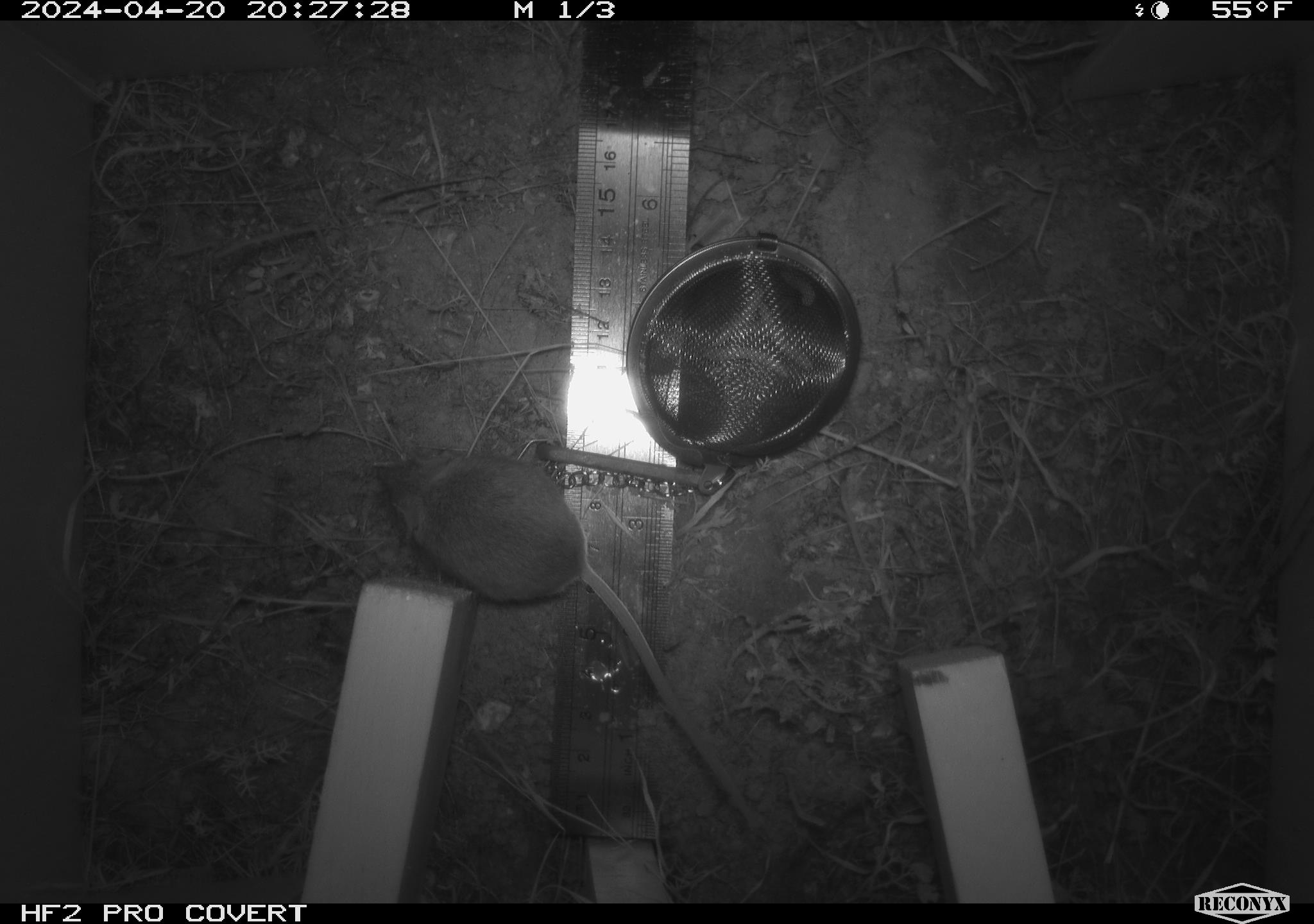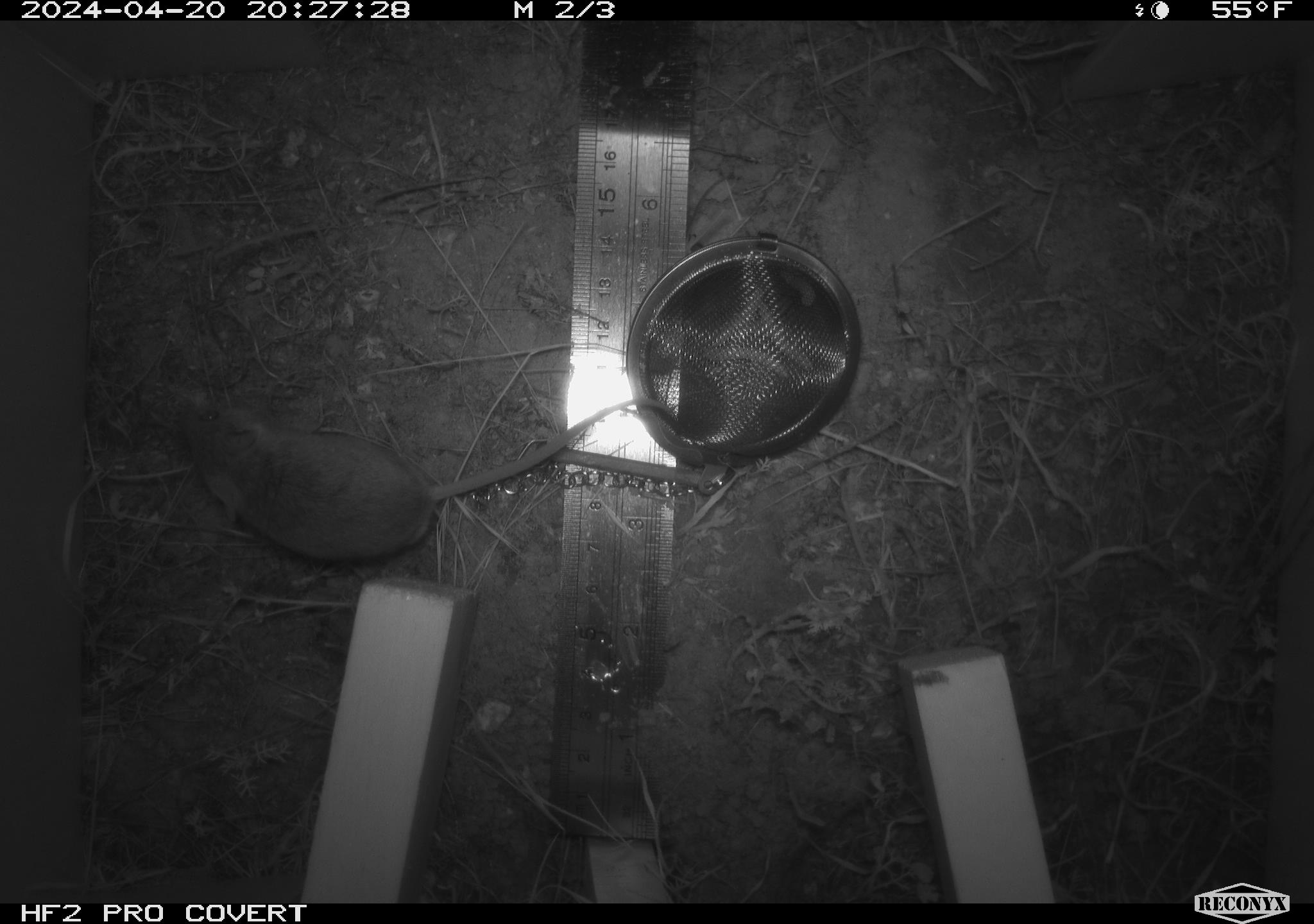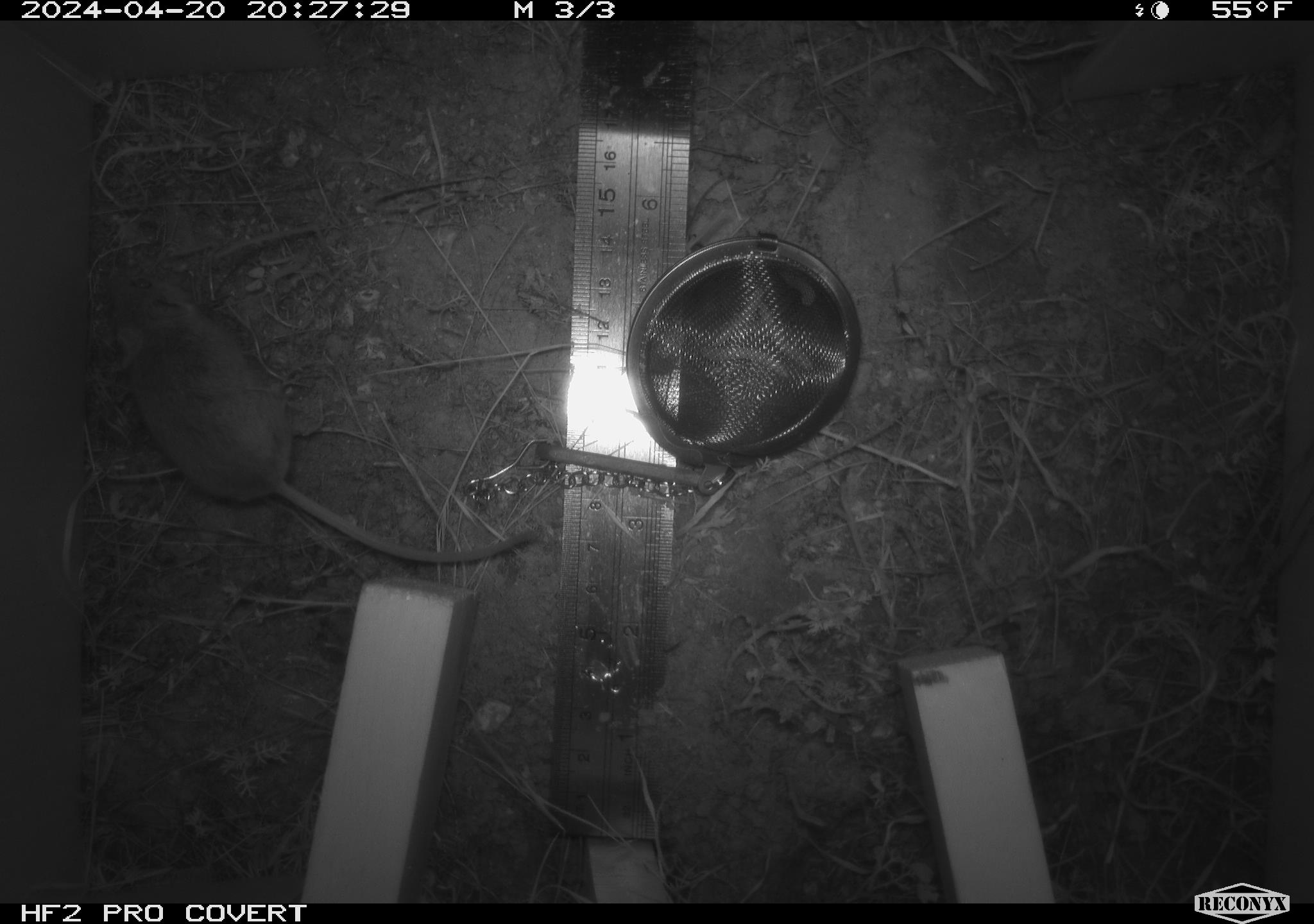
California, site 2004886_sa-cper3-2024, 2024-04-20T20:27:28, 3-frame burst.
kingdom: Animalia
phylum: Chordata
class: Mammalia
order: Rodentia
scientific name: Rodentia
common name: rodent